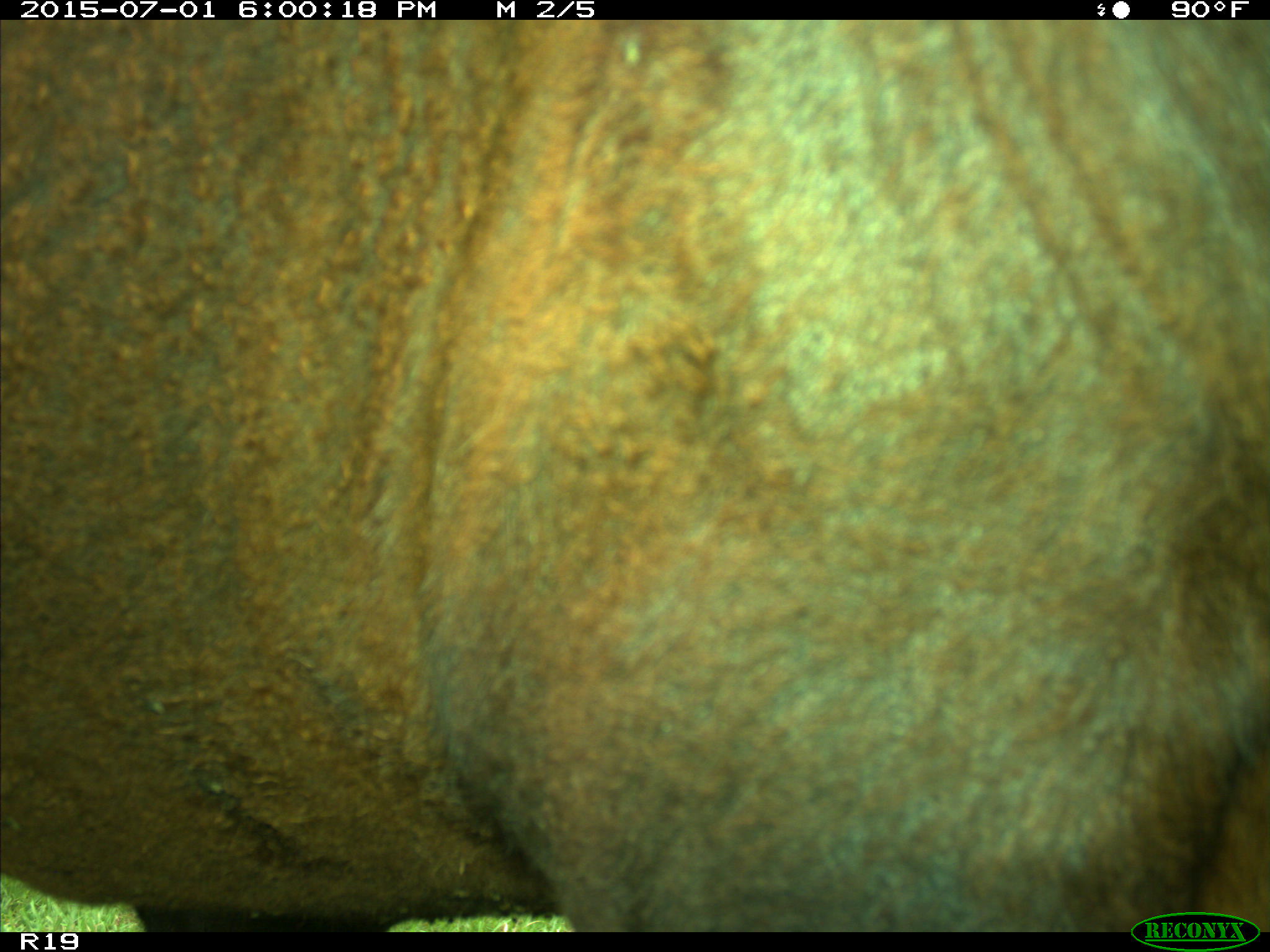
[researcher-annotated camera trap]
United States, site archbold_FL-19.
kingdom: Animalia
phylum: Chordata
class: Mammalia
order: Artiodactyla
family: Bovidae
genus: Bos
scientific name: Bos taurus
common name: domestic cow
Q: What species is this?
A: Bos taurus (domestic cow).